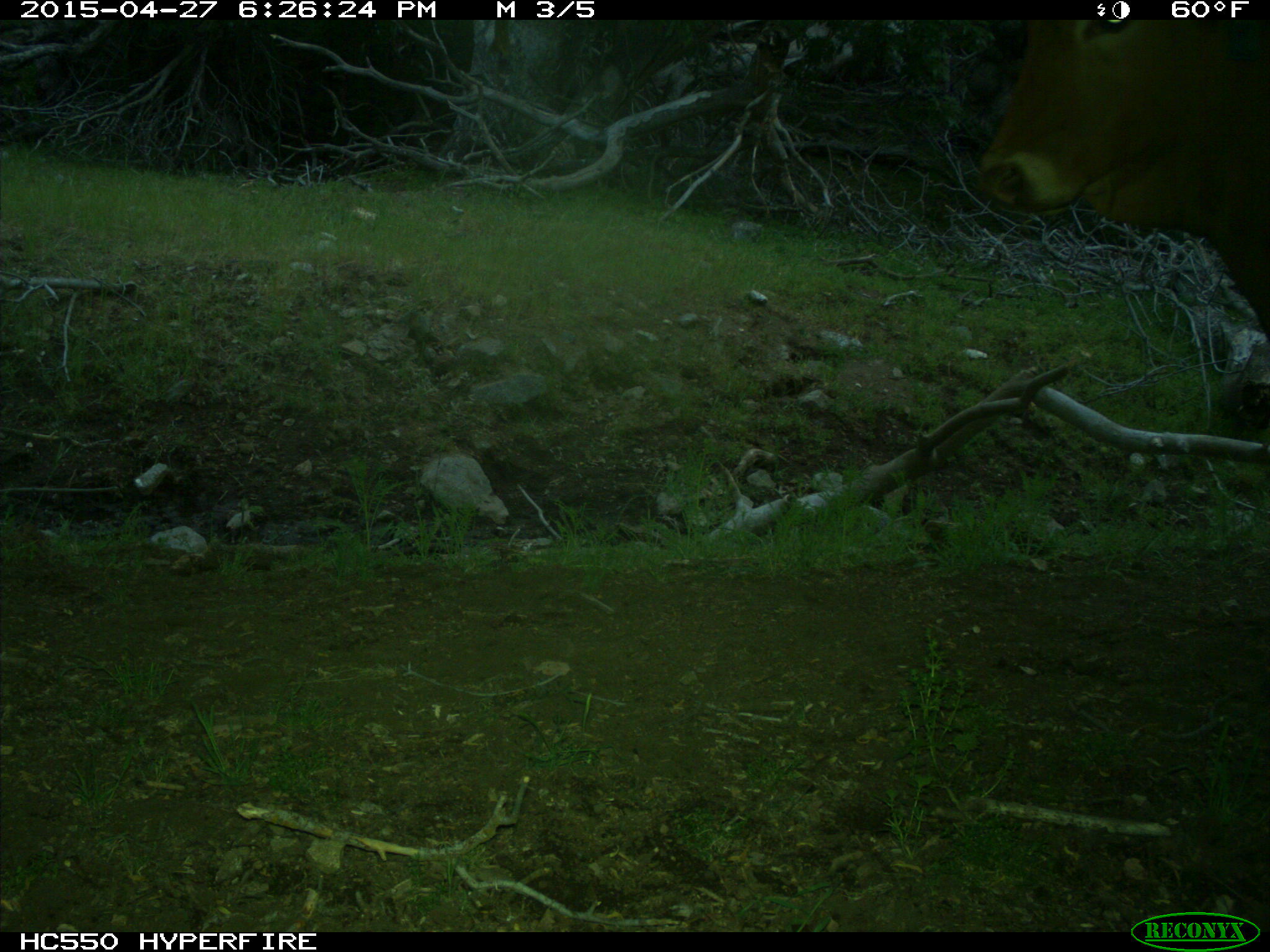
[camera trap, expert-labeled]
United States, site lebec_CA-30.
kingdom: Animalia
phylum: Chordata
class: Mammalia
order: Artiodactyla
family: Bovidae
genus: Bos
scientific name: Bos taurus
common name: domestic cow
Bos taurus (domestic cow).